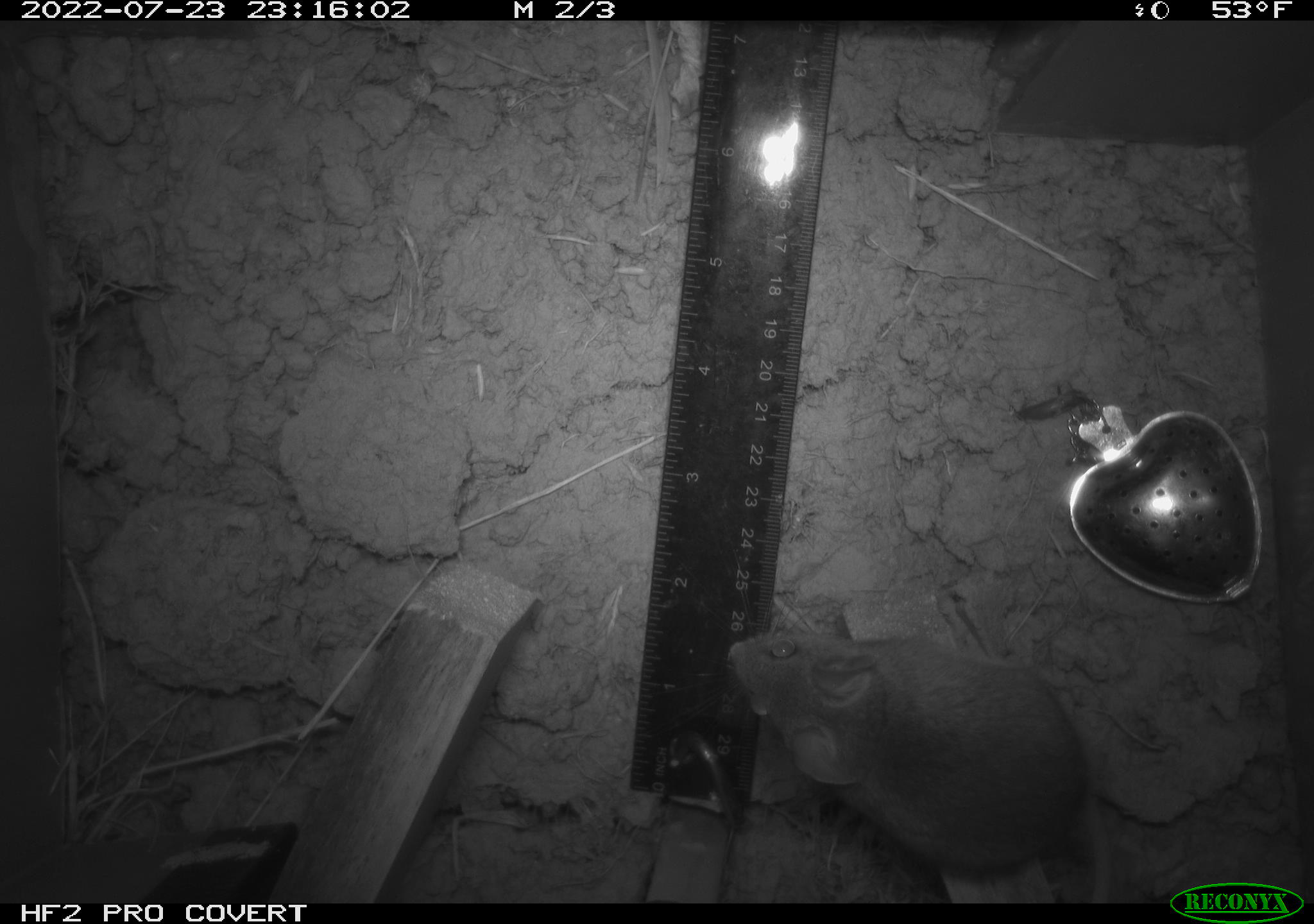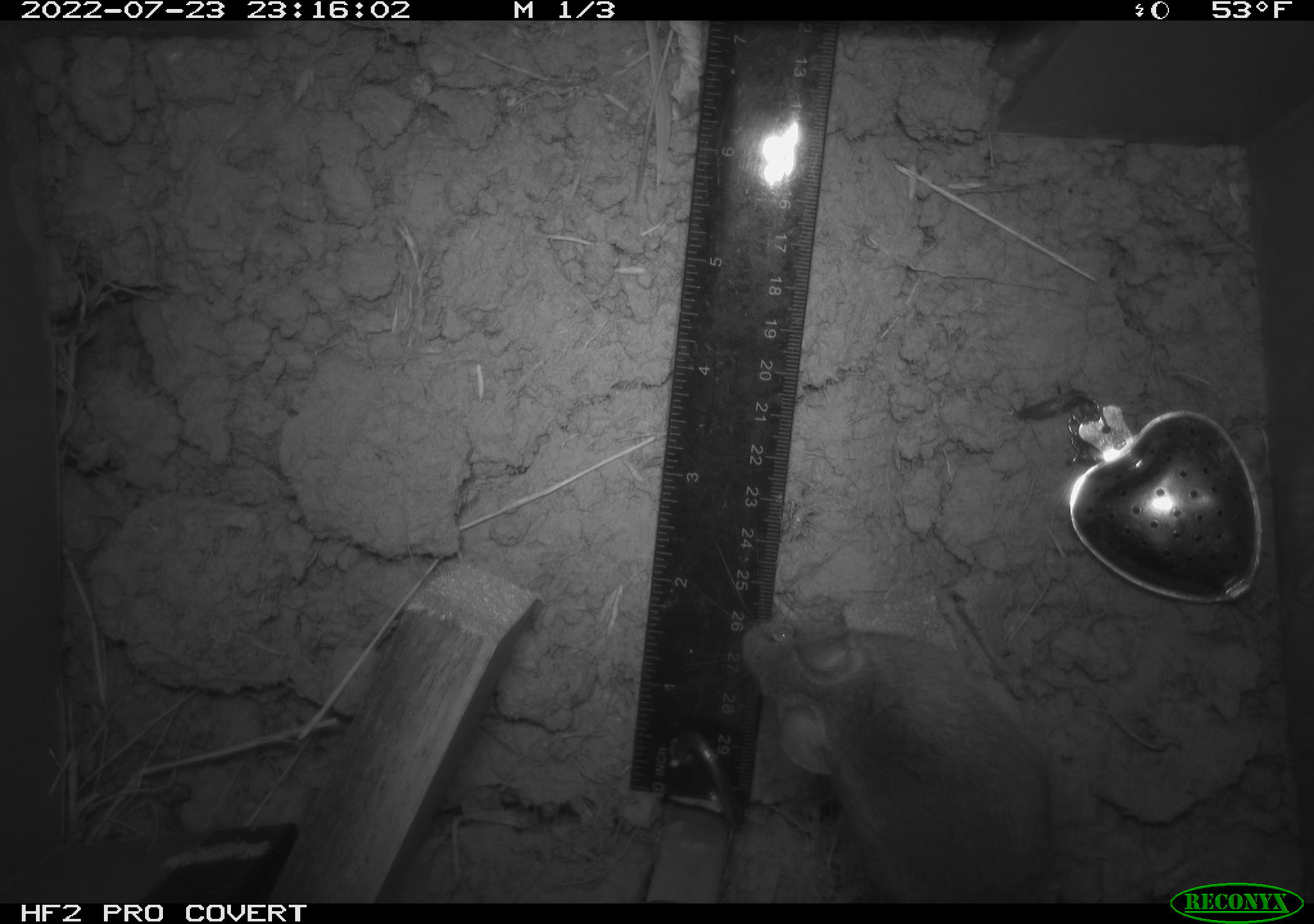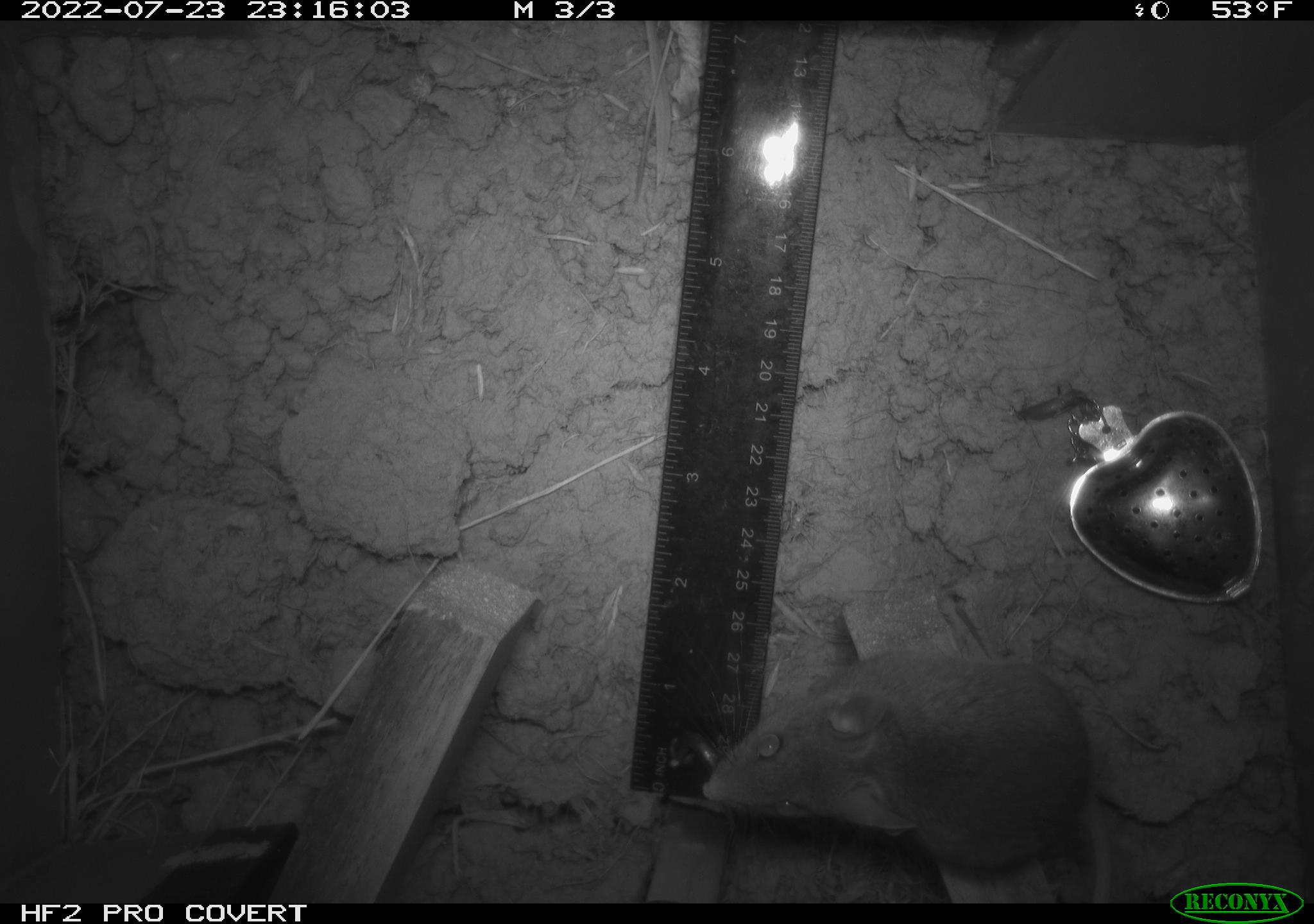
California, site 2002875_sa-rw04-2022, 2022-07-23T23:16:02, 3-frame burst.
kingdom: Animalia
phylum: Chordata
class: Mammalia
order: Rodentia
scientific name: Rodentia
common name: mouse species